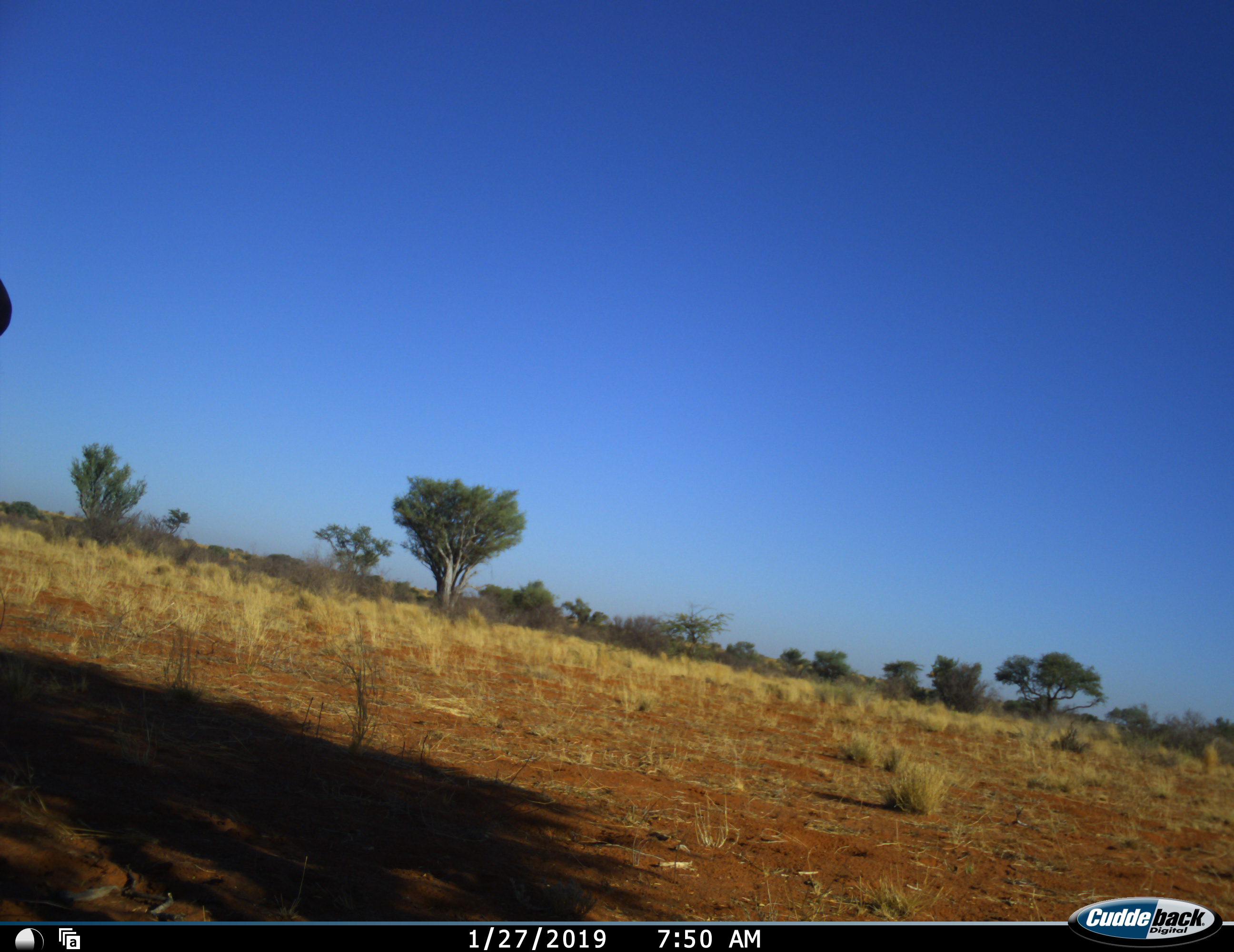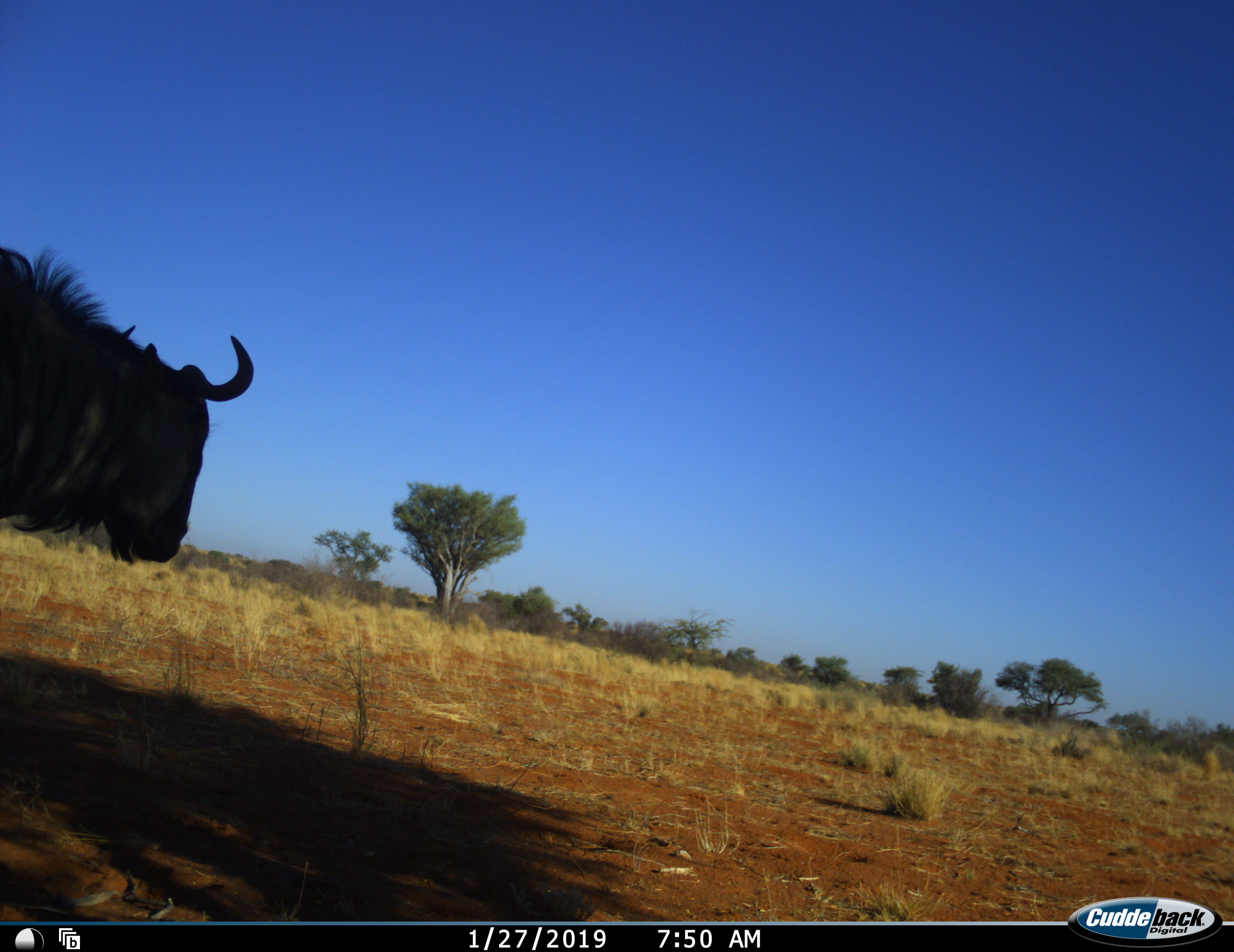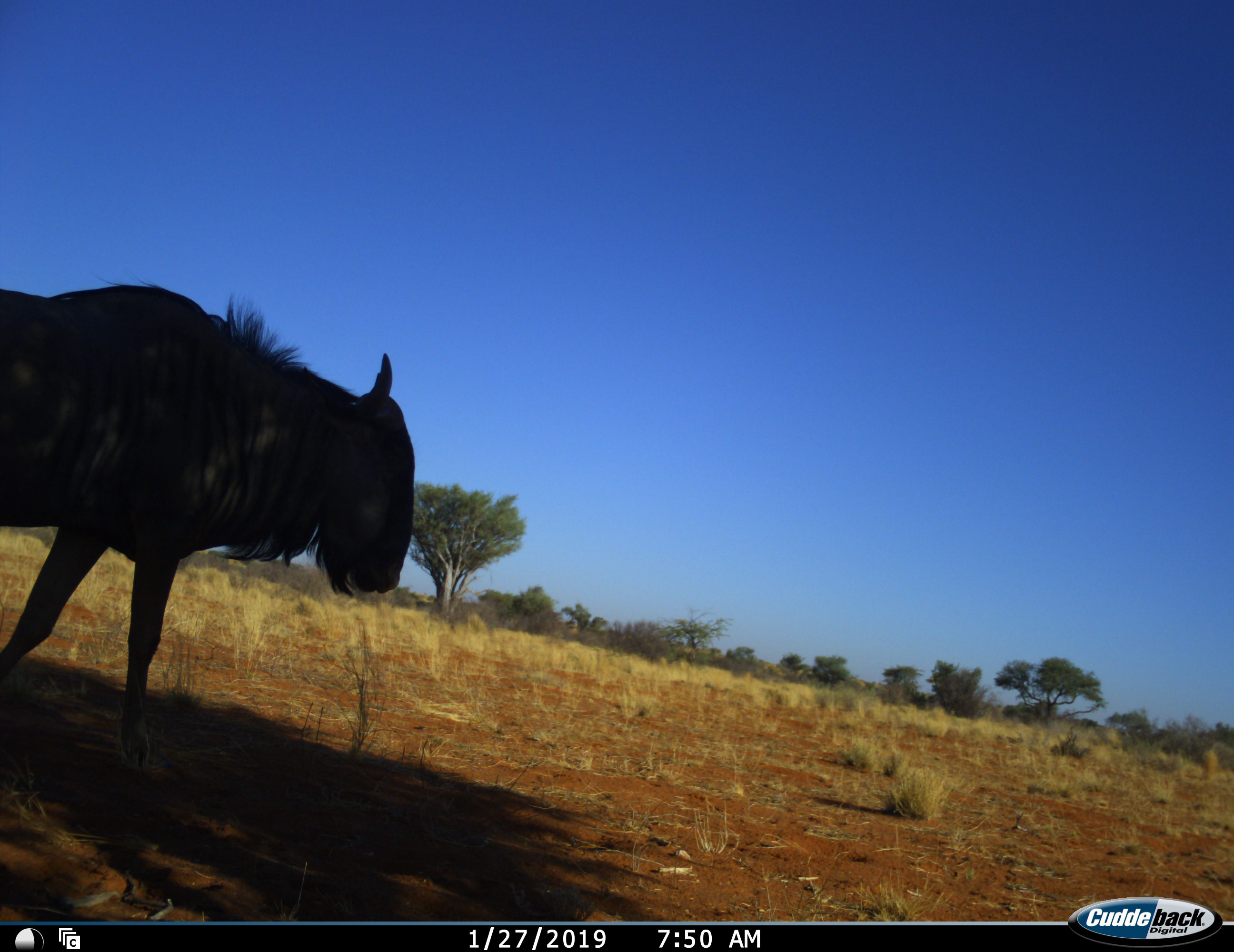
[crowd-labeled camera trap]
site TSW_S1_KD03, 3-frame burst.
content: unidentified animal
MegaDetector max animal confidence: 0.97